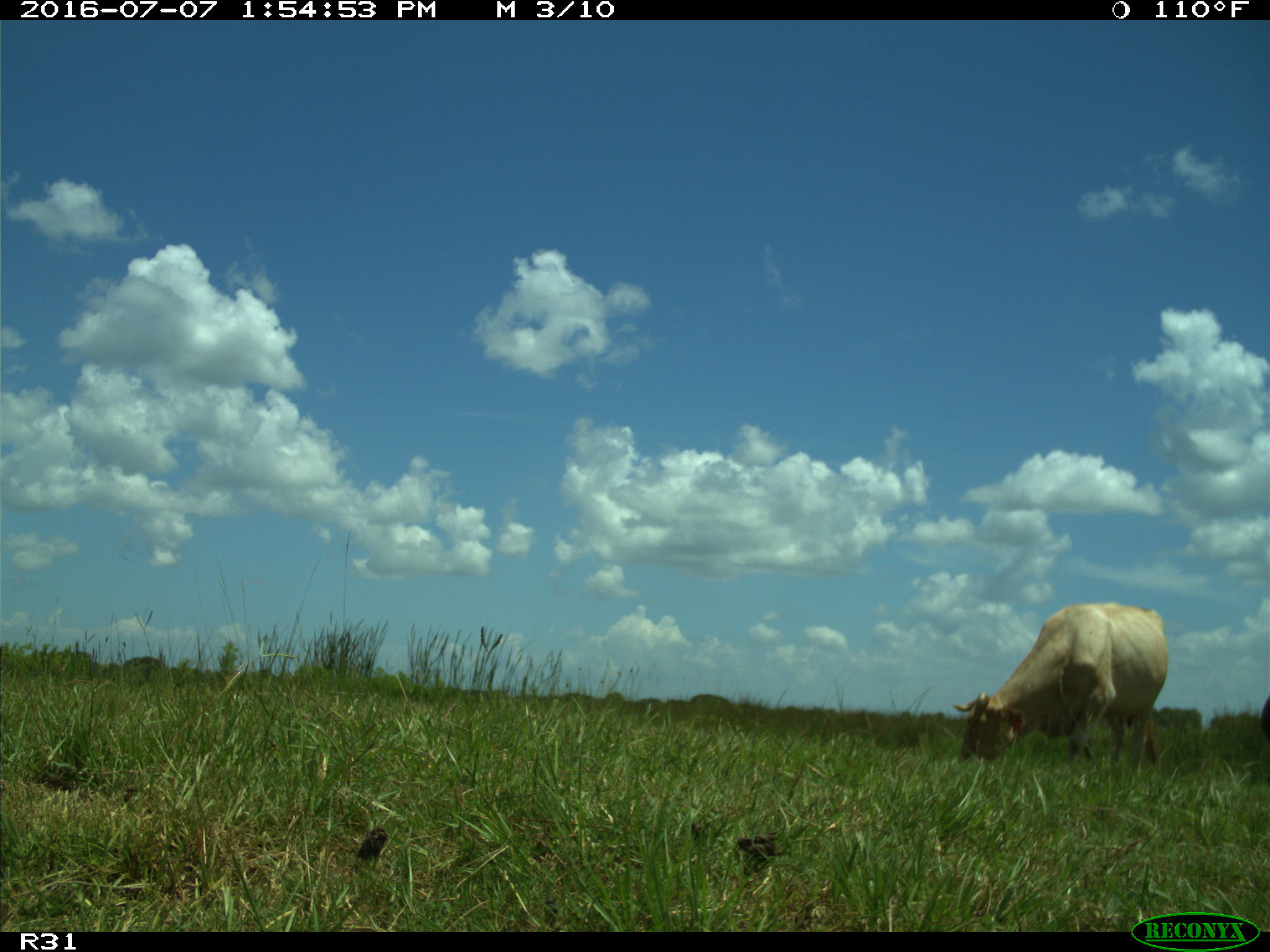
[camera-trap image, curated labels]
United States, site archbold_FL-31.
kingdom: Animalia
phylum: Chordata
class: Mammalia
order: Artiodactyla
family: Bovidae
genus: Bos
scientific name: Bos taurus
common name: domestic cow